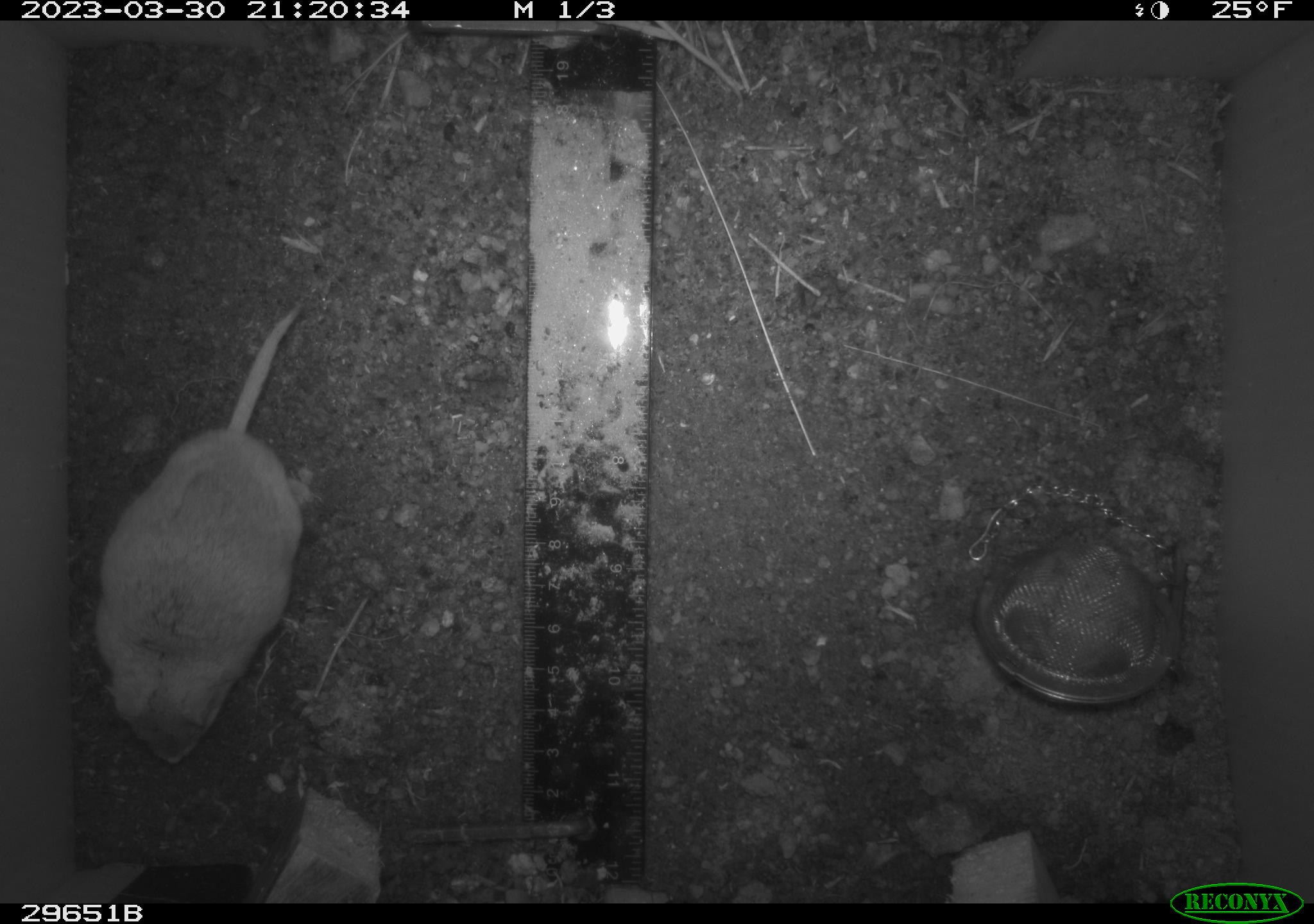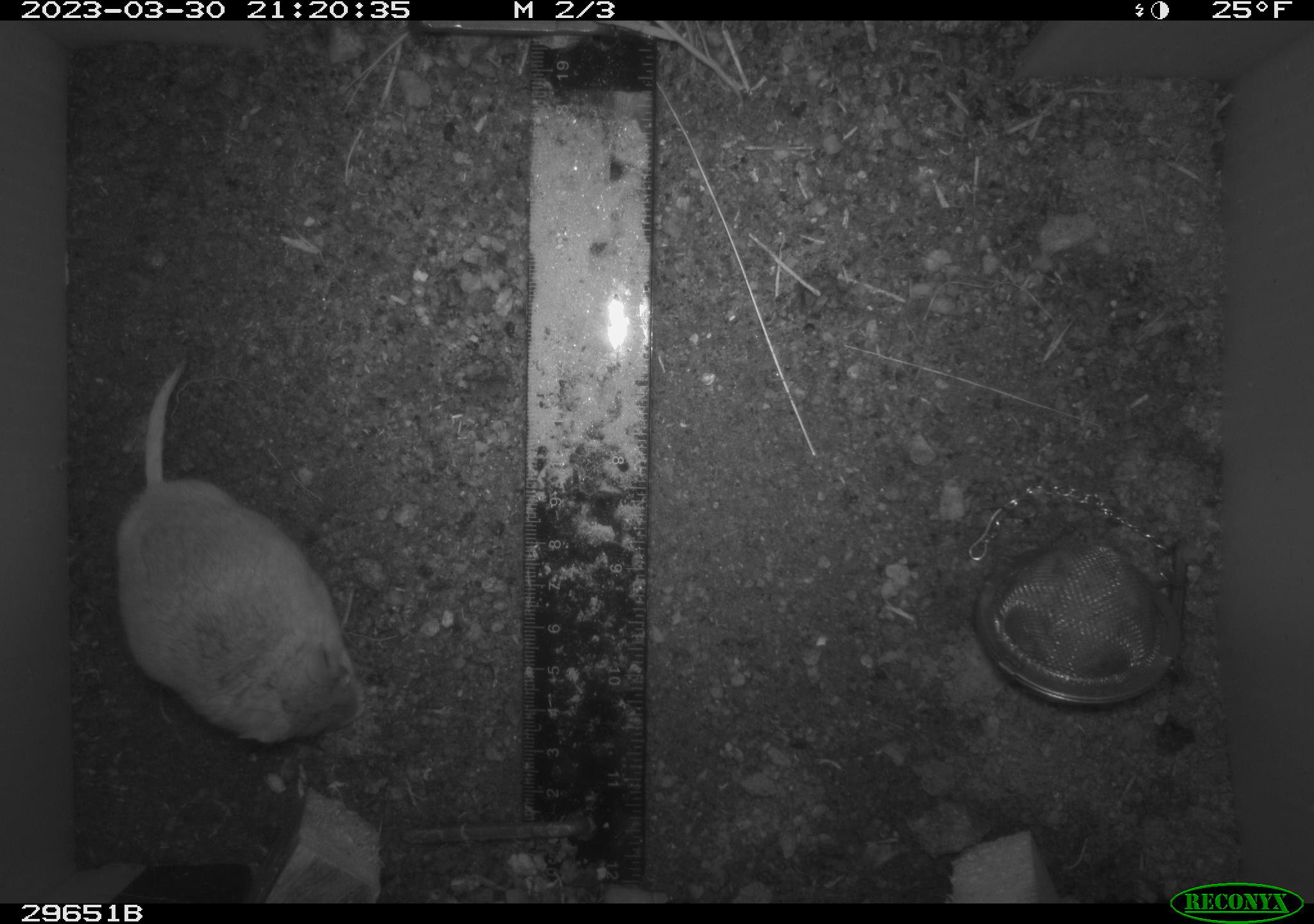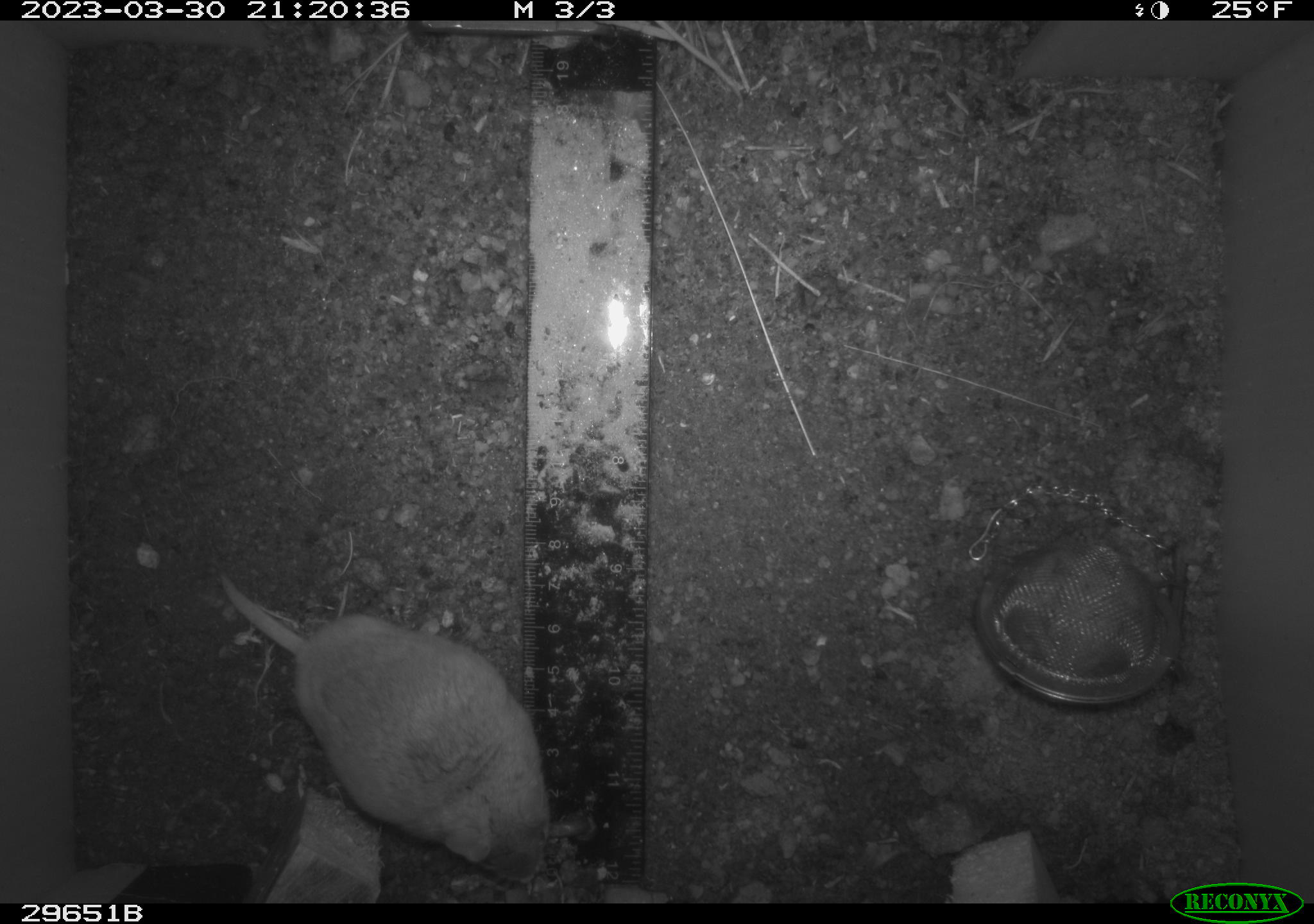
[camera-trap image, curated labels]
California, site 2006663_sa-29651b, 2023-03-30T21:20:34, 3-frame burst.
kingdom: Animalia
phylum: Chordata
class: Mammalia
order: Rodentia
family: Cricetidae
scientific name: Arvicolinae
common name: voles, lemmings, and muskrats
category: arvicolinae subfamily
Arvicolinae subfamily (voles, lemmings, and muskrats) (Arvicolinae).